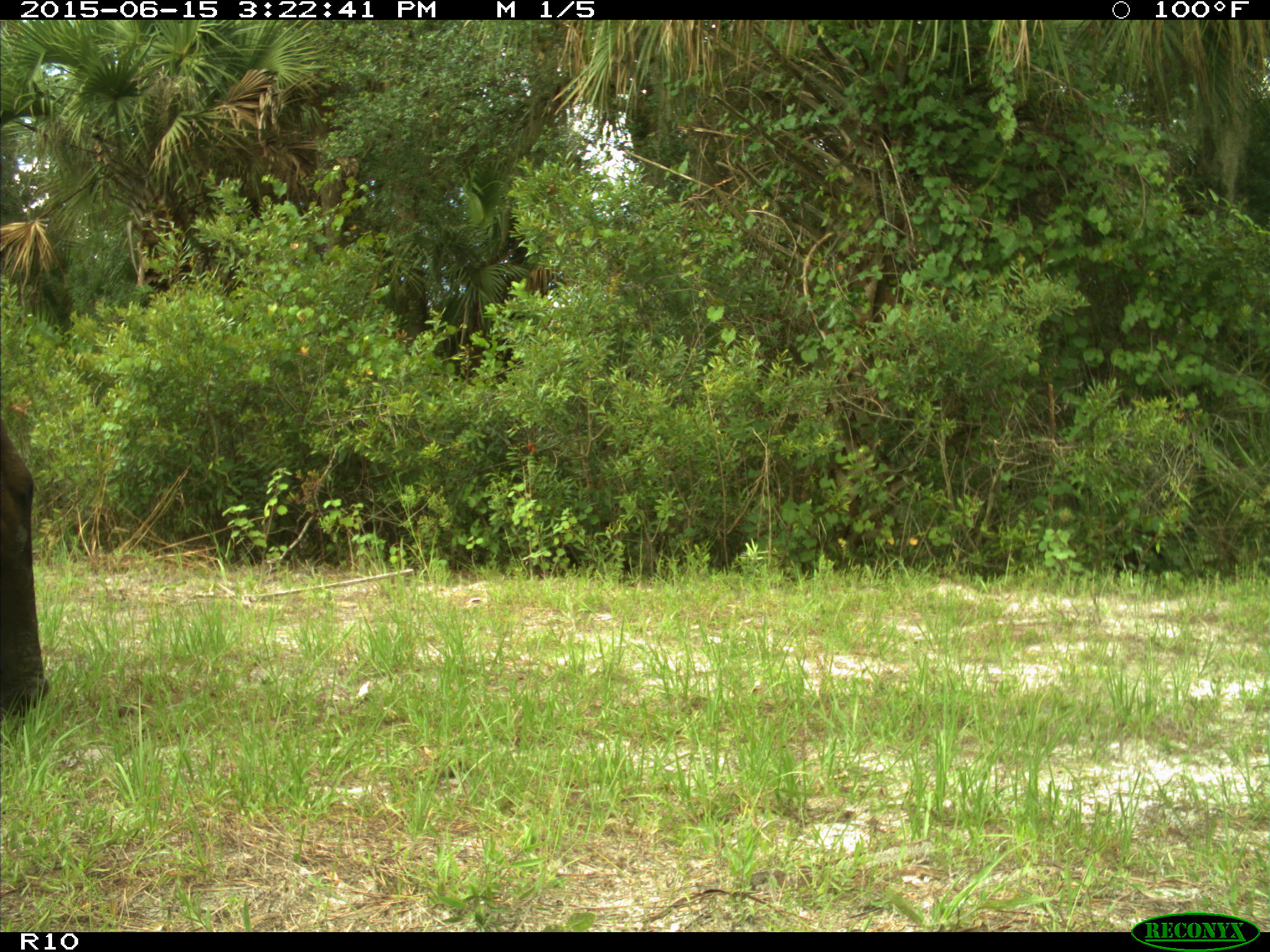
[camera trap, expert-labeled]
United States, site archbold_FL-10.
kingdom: Animalia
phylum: Chordata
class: Mammalia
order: Artiodactyla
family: Bovidae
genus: Bos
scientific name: Bos taurus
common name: domestic cow